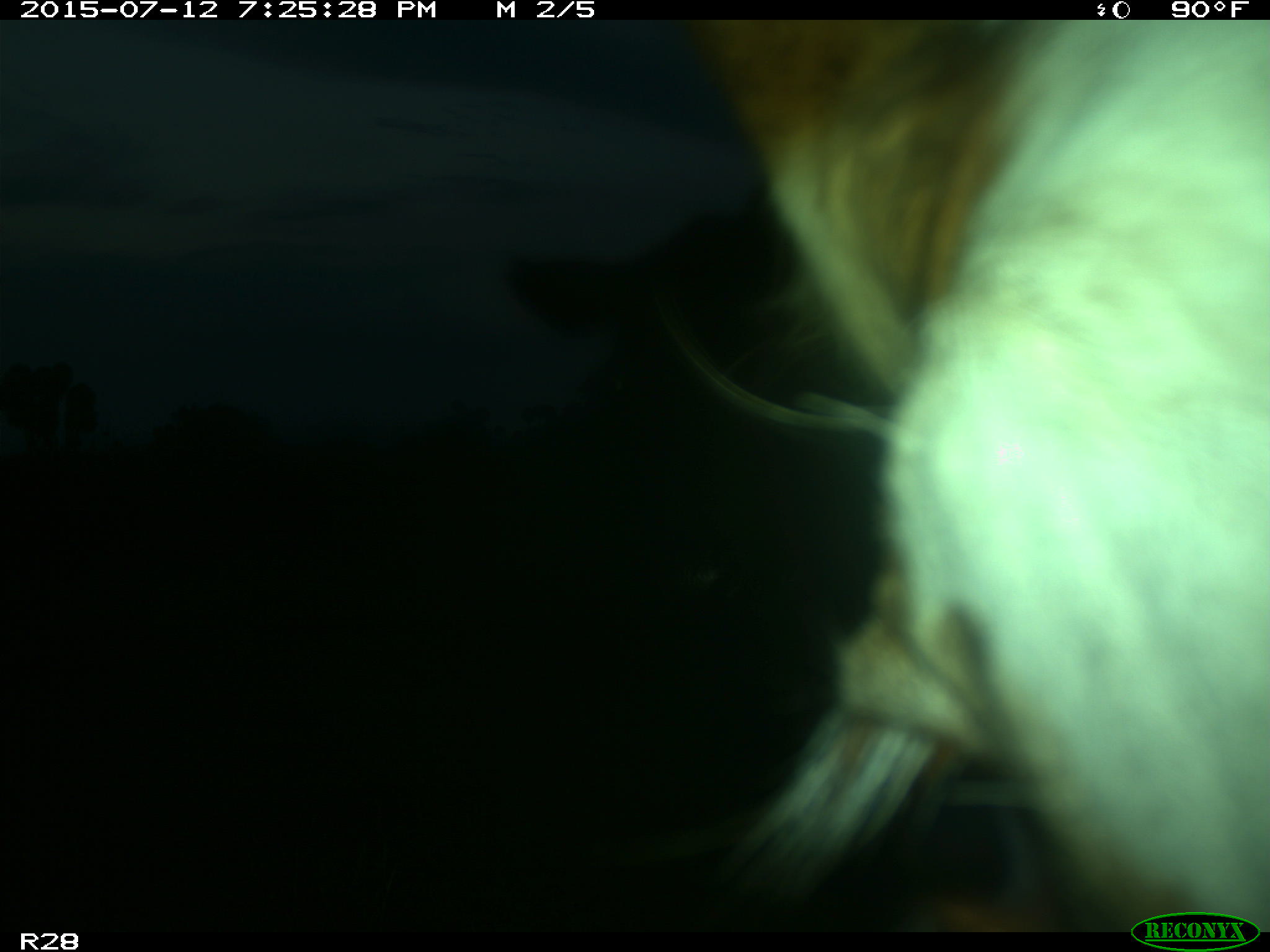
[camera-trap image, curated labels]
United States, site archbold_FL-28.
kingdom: Animalia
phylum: Chordata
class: Mammalia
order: Artiodactyla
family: Bovidae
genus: Bos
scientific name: Bos taurus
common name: domestic cow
Bos taurus (domestic cow).